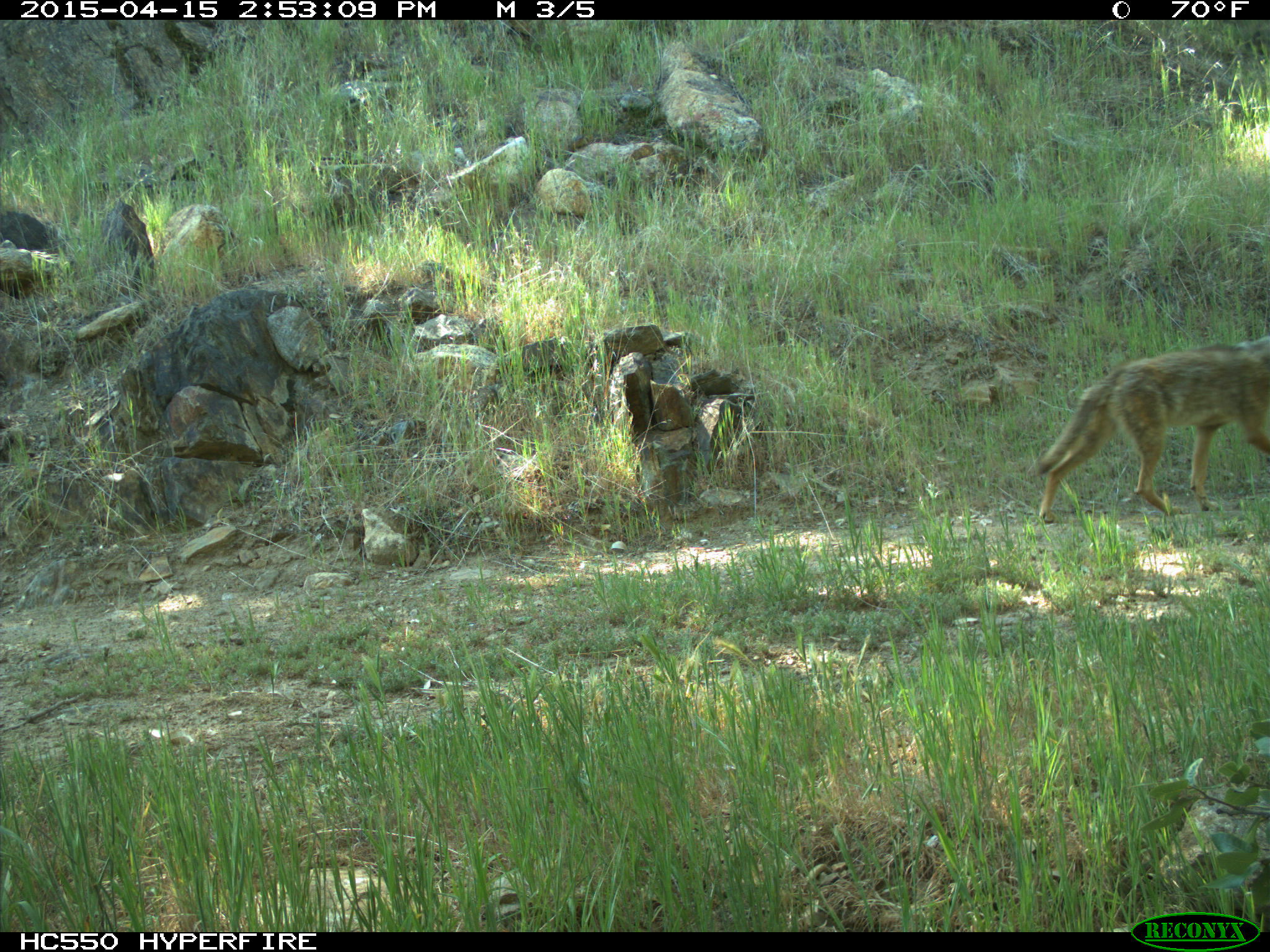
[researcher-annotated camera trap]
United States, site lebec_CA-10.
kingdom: Animalia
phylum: Chordata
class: Mammalia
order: Carnivora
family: Canidae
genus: Canis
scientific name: Canis latrans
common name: coyote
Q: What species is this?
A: Canis latrans (coyote).